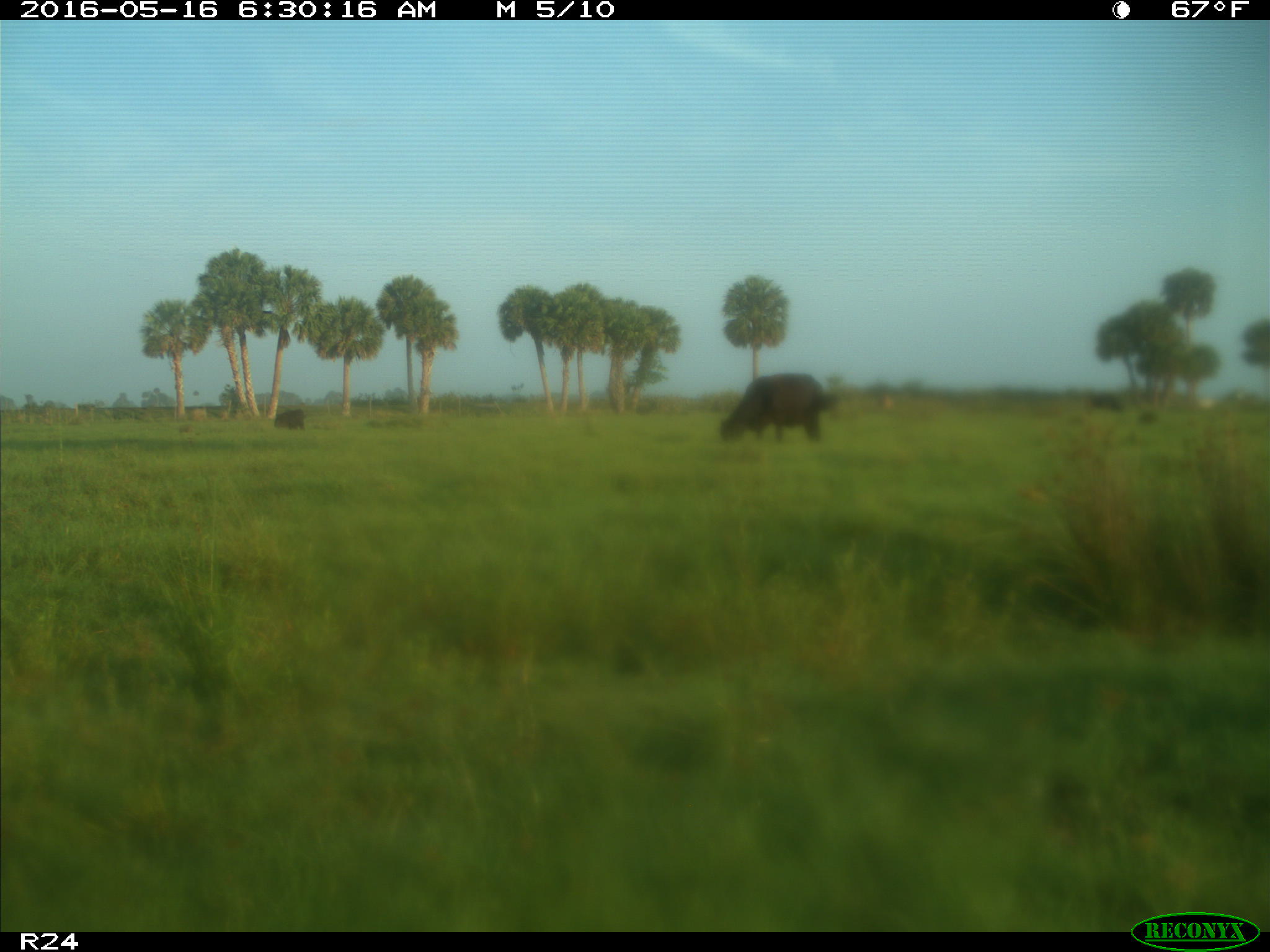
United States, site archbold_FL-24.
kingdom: Animalia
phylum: Chordata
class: Mammalia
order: Artiodactyla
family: Bovidae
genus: Bos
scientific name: Bos taurus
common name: domestic cow